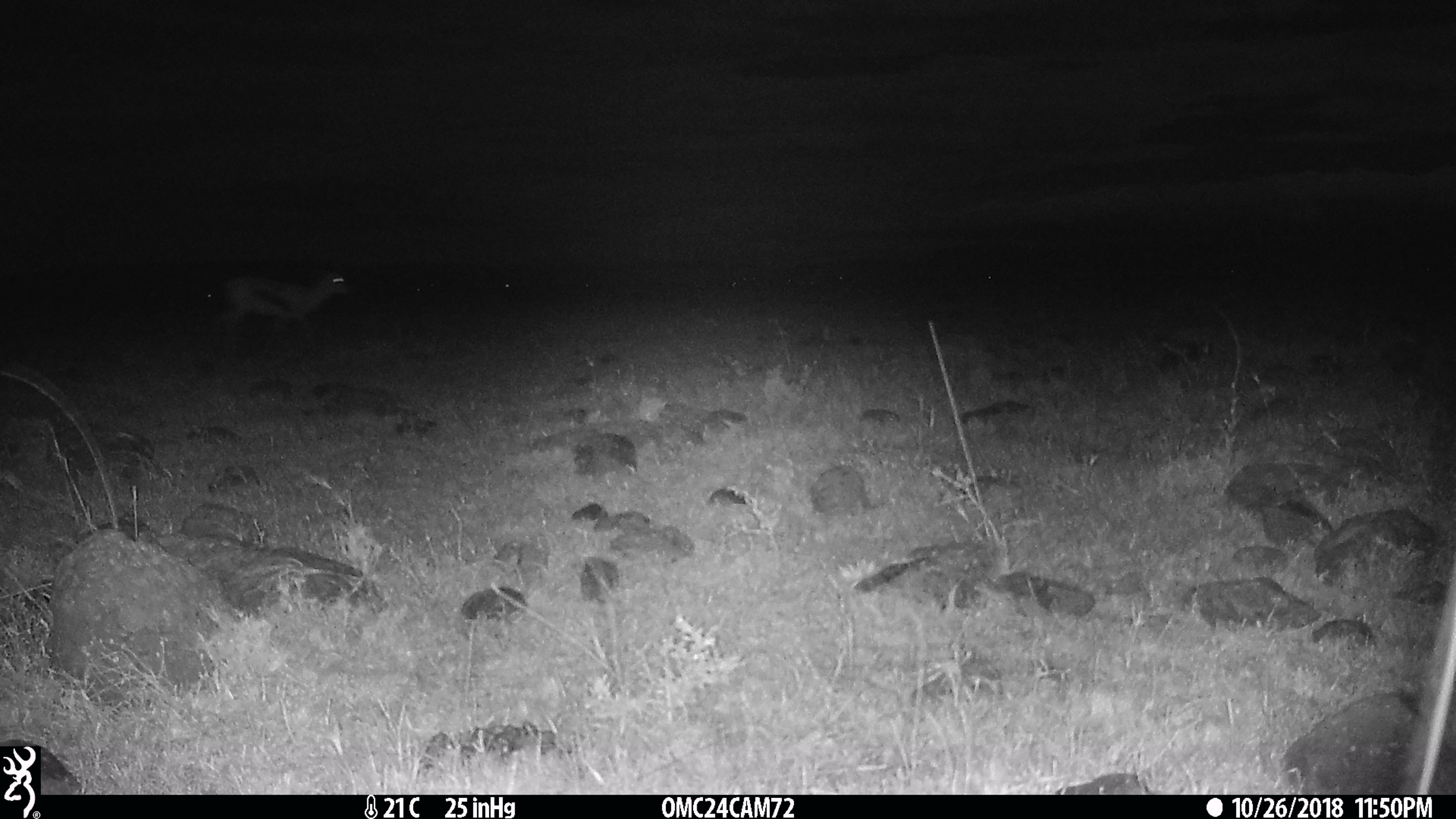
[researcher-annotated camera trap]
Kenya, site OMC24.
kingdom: Animalia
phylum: Chordata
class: Mammalia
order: Artiodactyla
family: Bovidae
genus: Eudorcas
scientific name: Eudorcas thomsonii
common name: thomon's gazelle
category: gazelle thomsons